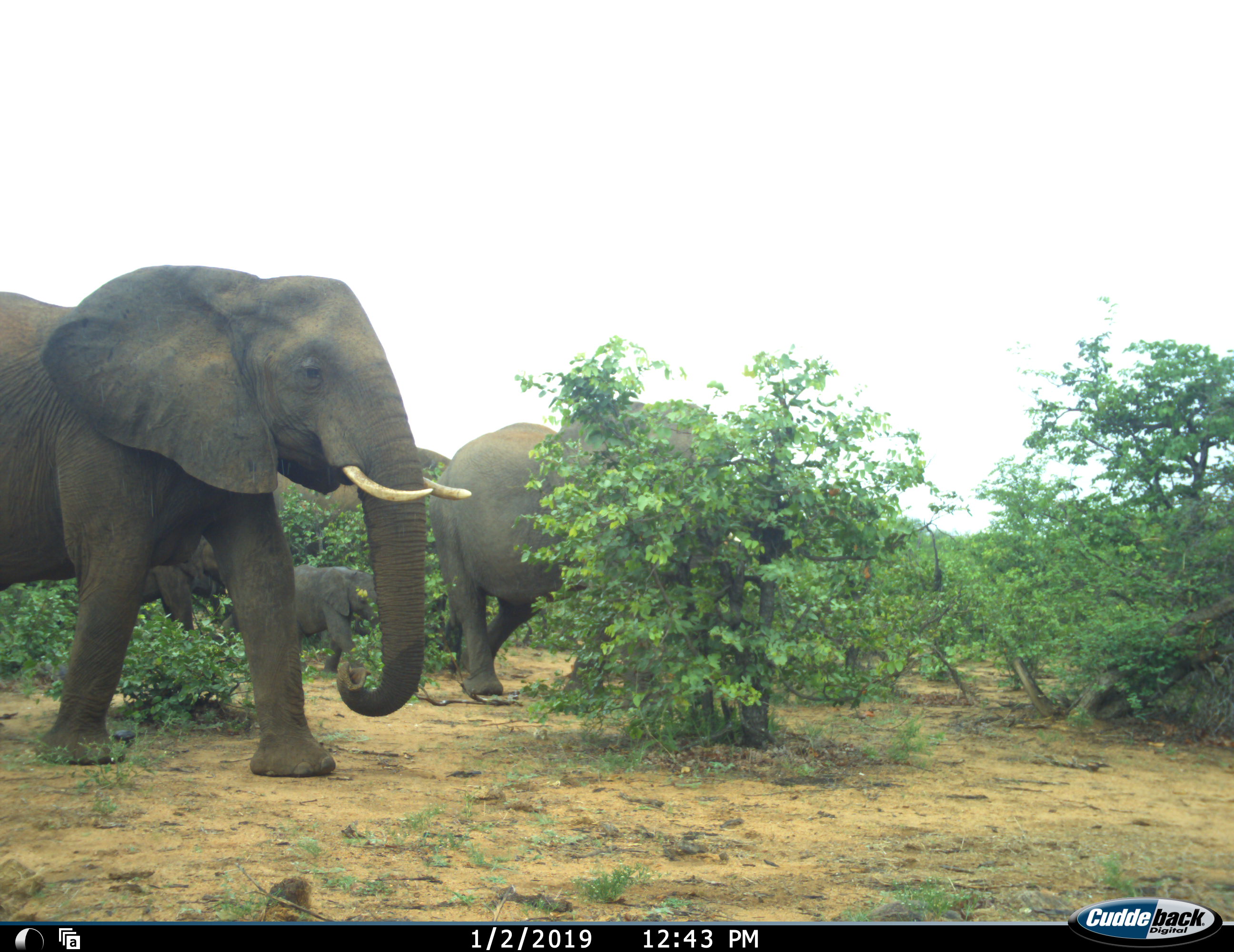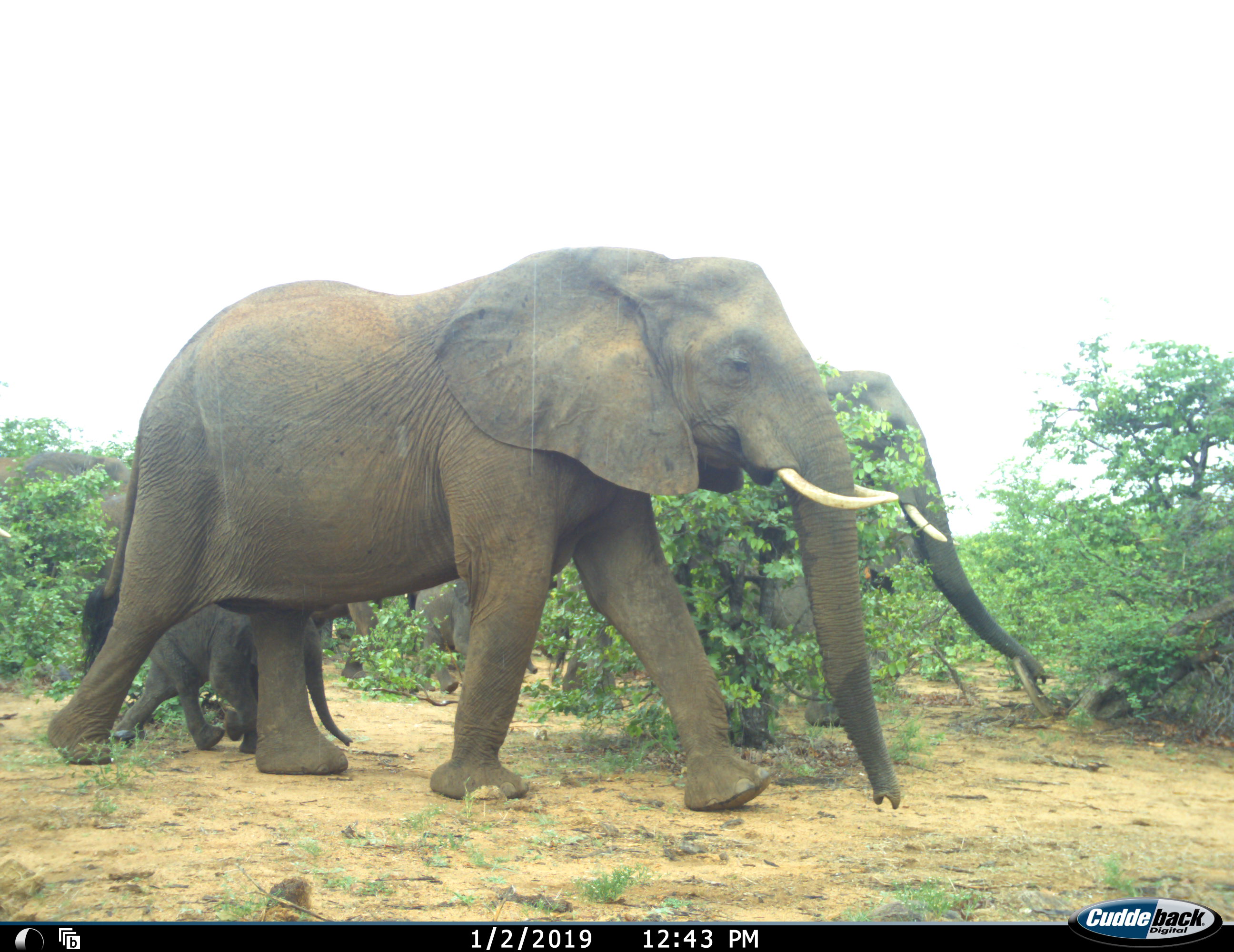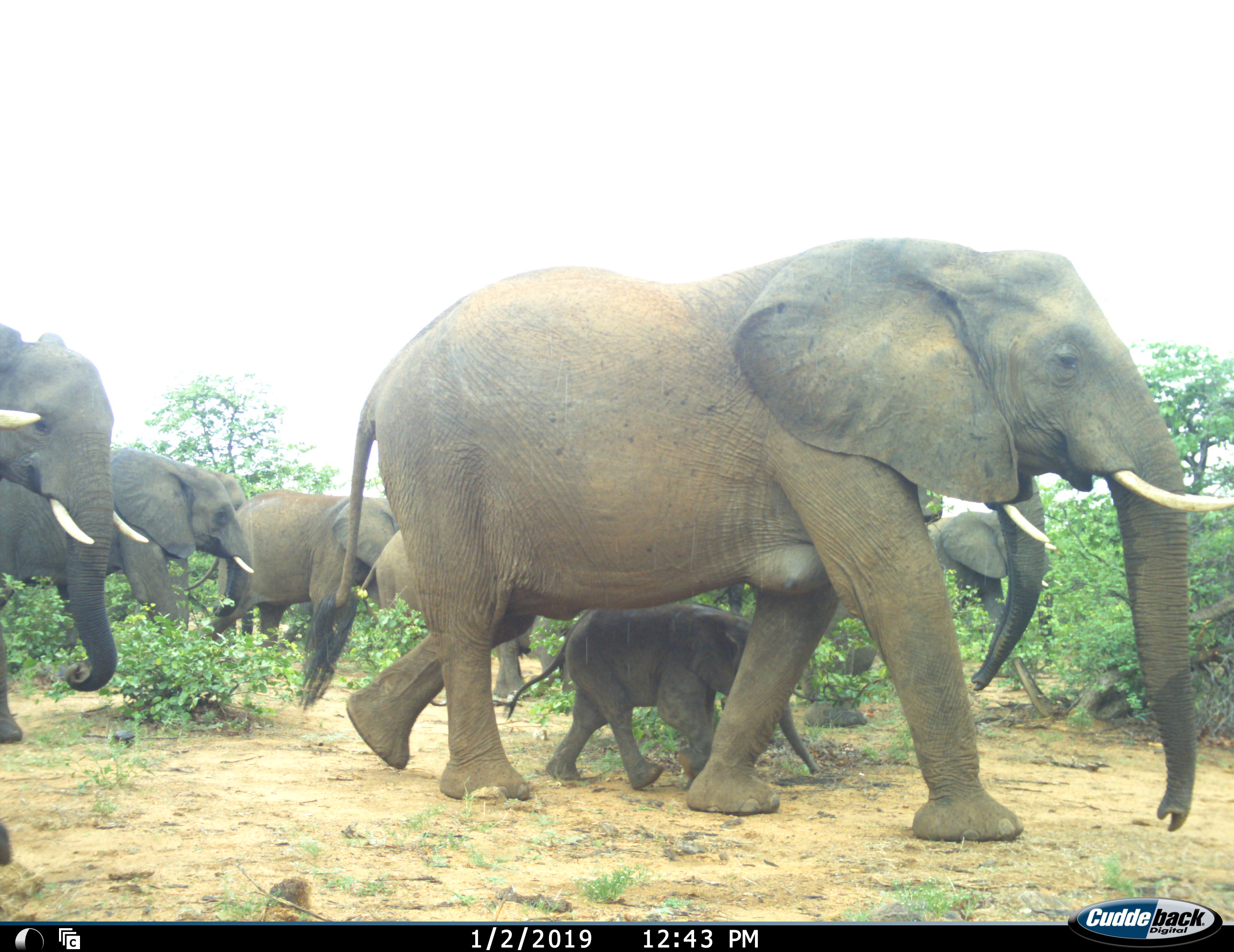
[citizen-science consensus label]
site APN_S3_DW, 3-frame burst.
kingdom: Animalia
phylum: Chordata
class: Mammalia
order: Proboscidea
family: Elephantidae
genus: Loxodonta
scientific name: Loxodonta africana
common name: african bush elephant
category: elephant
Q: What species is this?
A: Elephant (african bush elephant) (Loxodonta africana).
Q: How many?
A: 9.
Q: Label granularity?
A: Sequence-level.